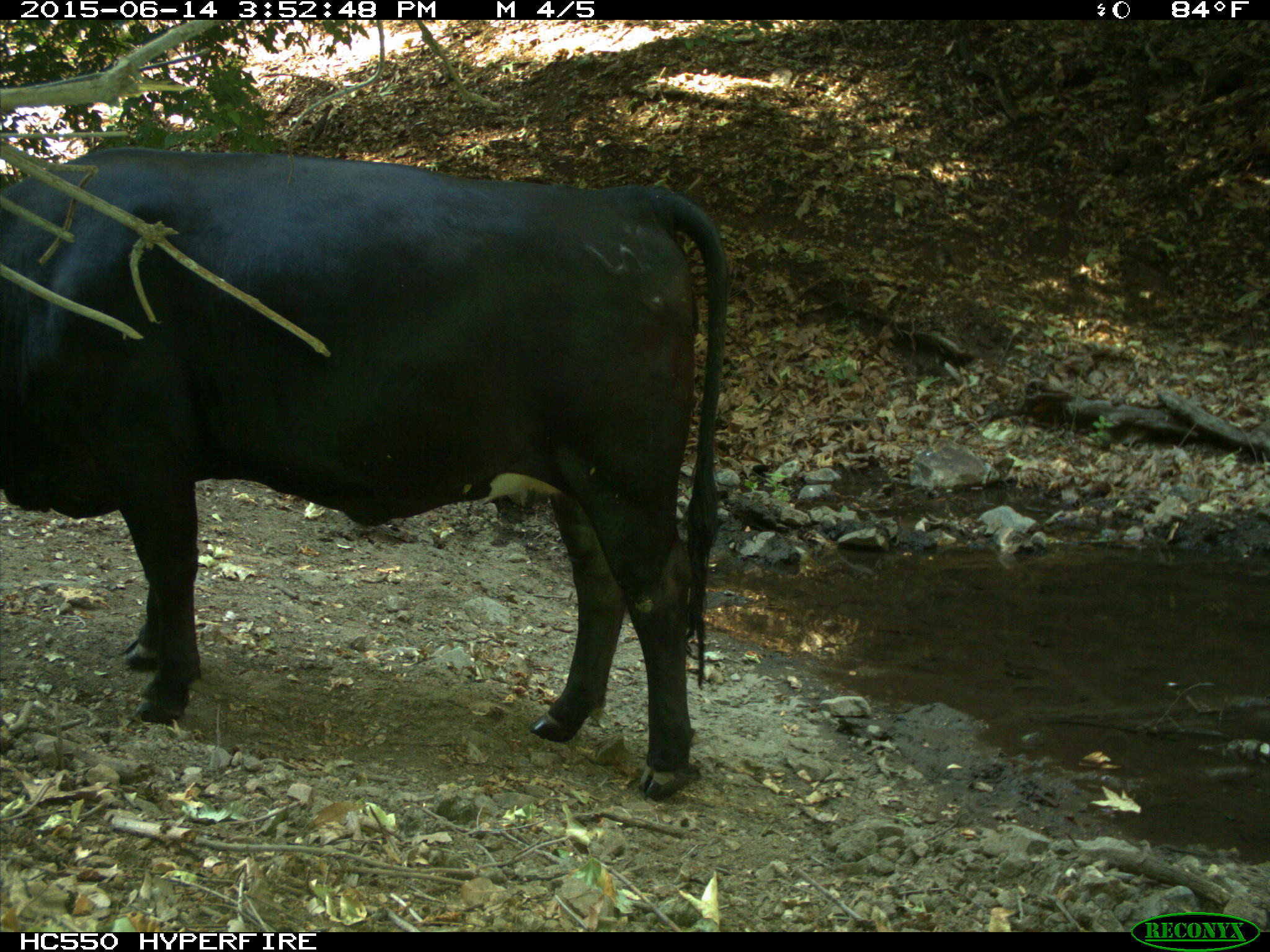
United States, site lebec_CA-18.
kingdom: Animalia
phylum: Chordata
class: Mammalia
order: Artiodactyla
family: Bovidae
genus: Bos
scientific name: Bos taurus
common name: domestic cow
Bos taurus (domestic cow).